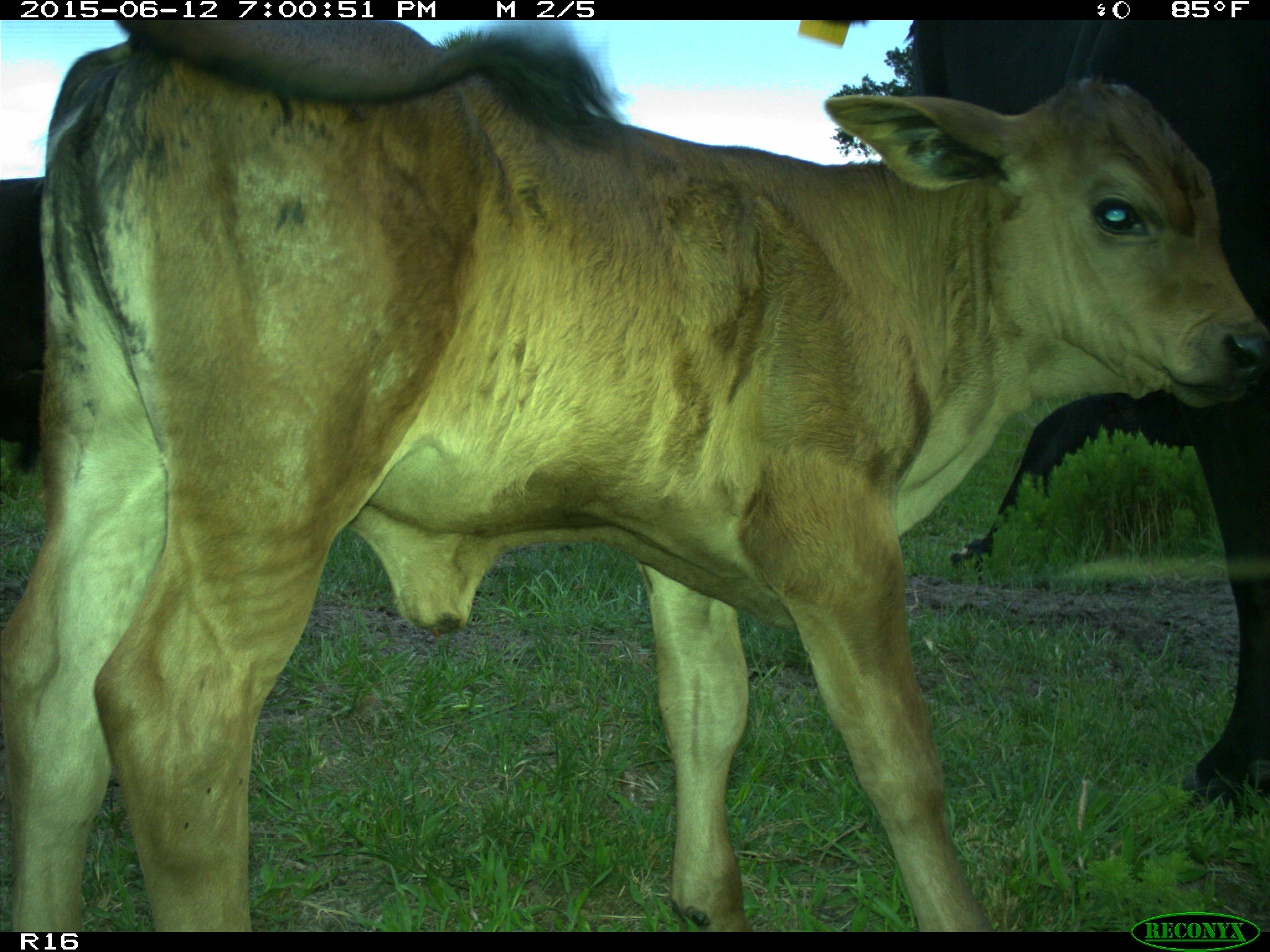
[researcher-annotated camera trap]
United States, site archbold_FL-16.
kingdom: Animalia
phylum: Chordata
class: Mammalia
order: Artiodactyla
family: Bovidae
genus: Bos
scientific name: Bos taurus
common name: domestic cow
Bos taurus (domestic cow).